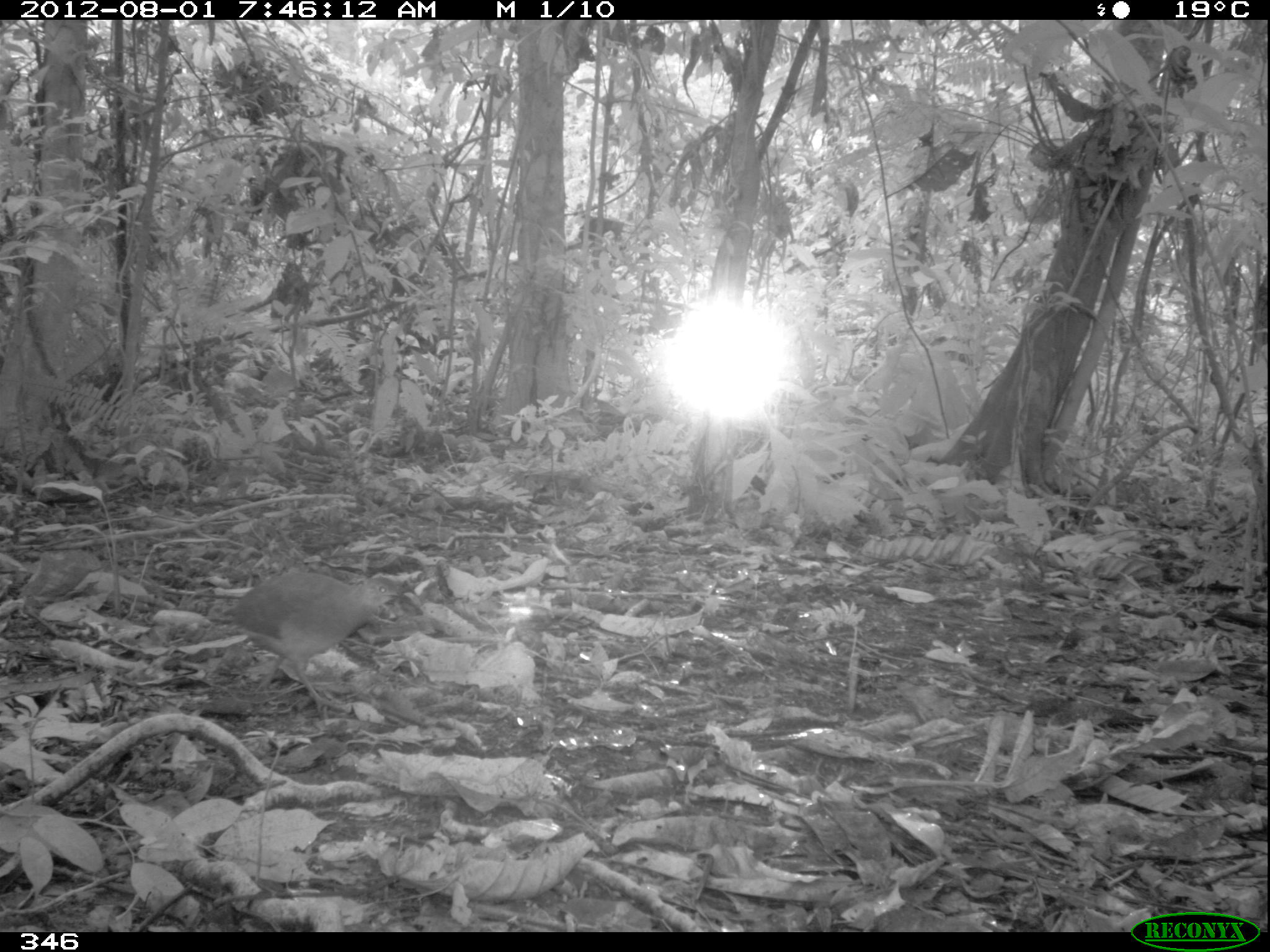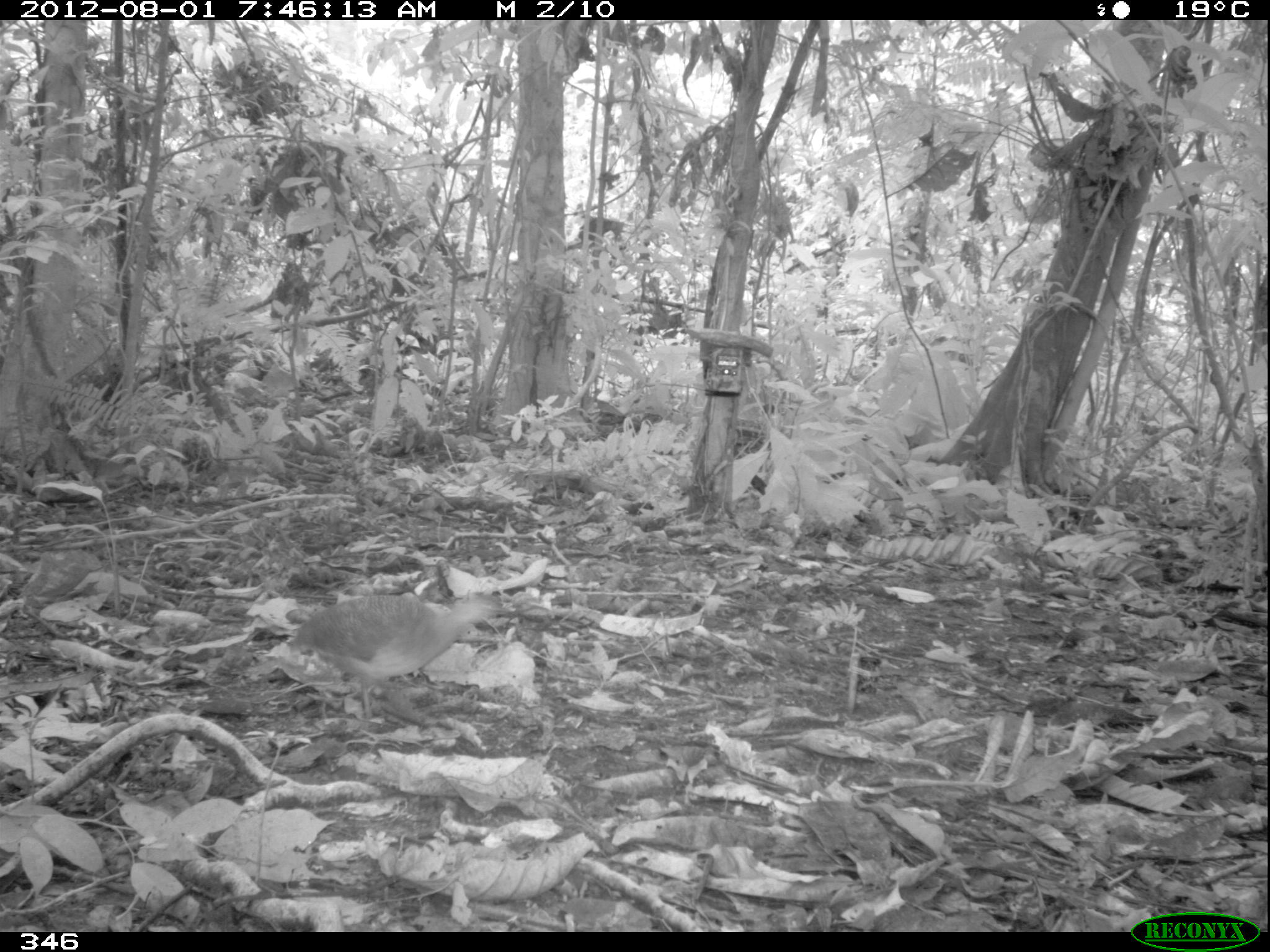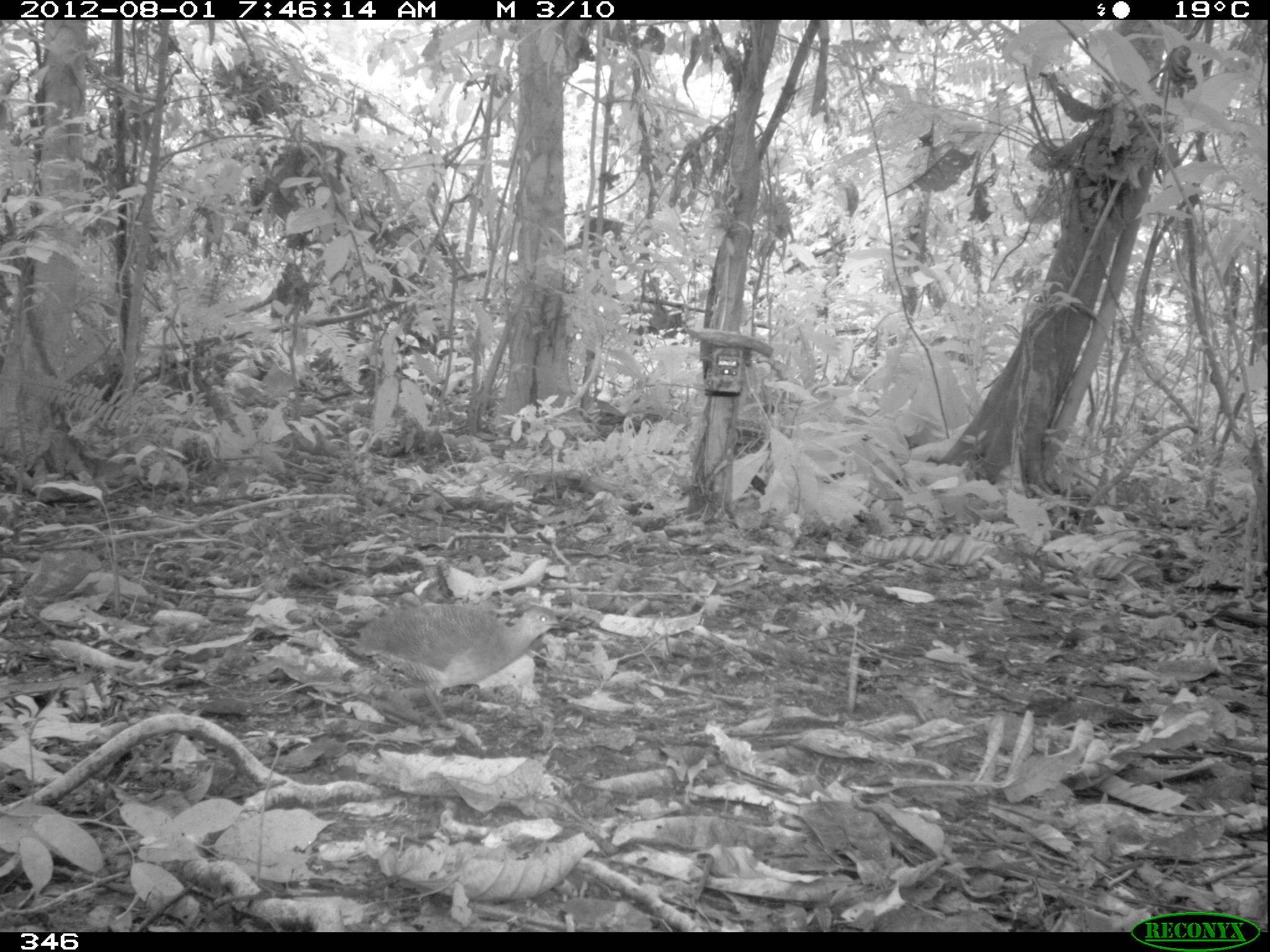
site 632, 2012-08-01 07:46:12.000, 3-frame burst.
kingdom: Animalia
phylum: Chordata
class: Aves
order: Galliformes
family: Phasianidae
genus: Alectoris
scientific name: Alectoris rufa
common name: red-legged partridge